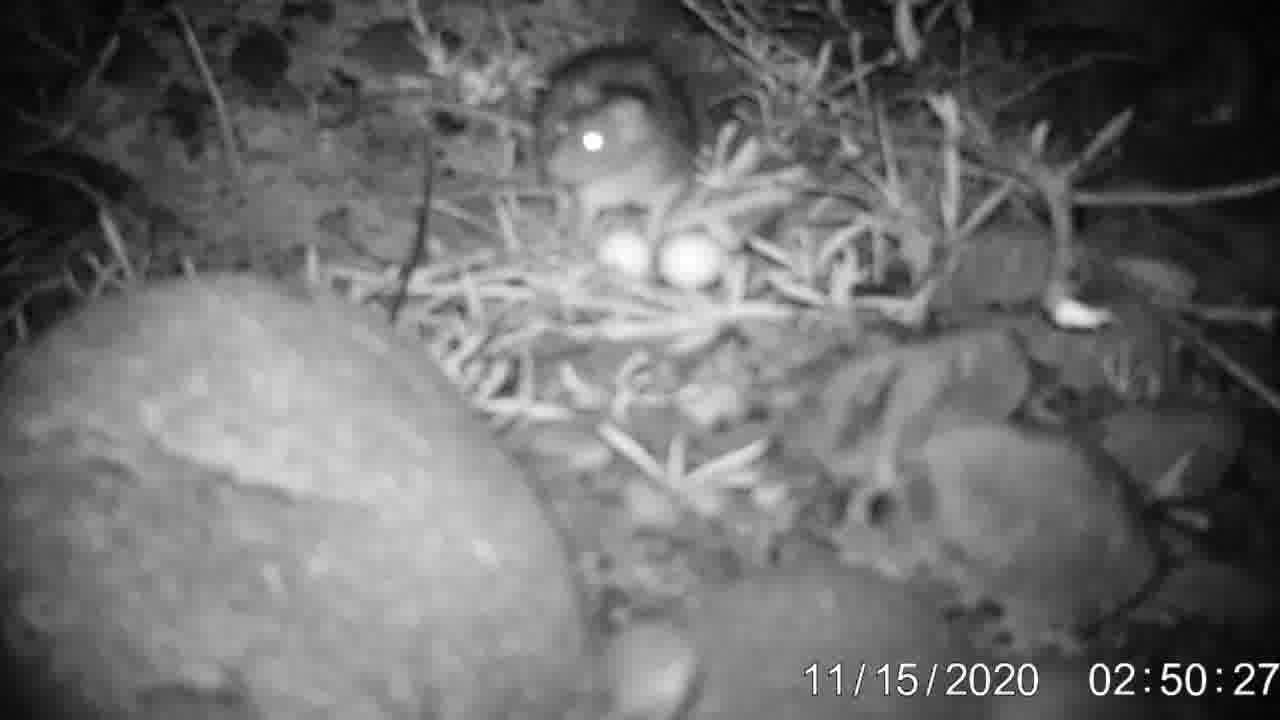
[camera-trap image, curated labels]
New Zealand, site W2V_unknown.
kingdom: Animalia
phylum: Chordata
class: Mammalia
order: Rodentia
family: Muridae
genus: Rattus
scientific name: Rattus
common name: rat